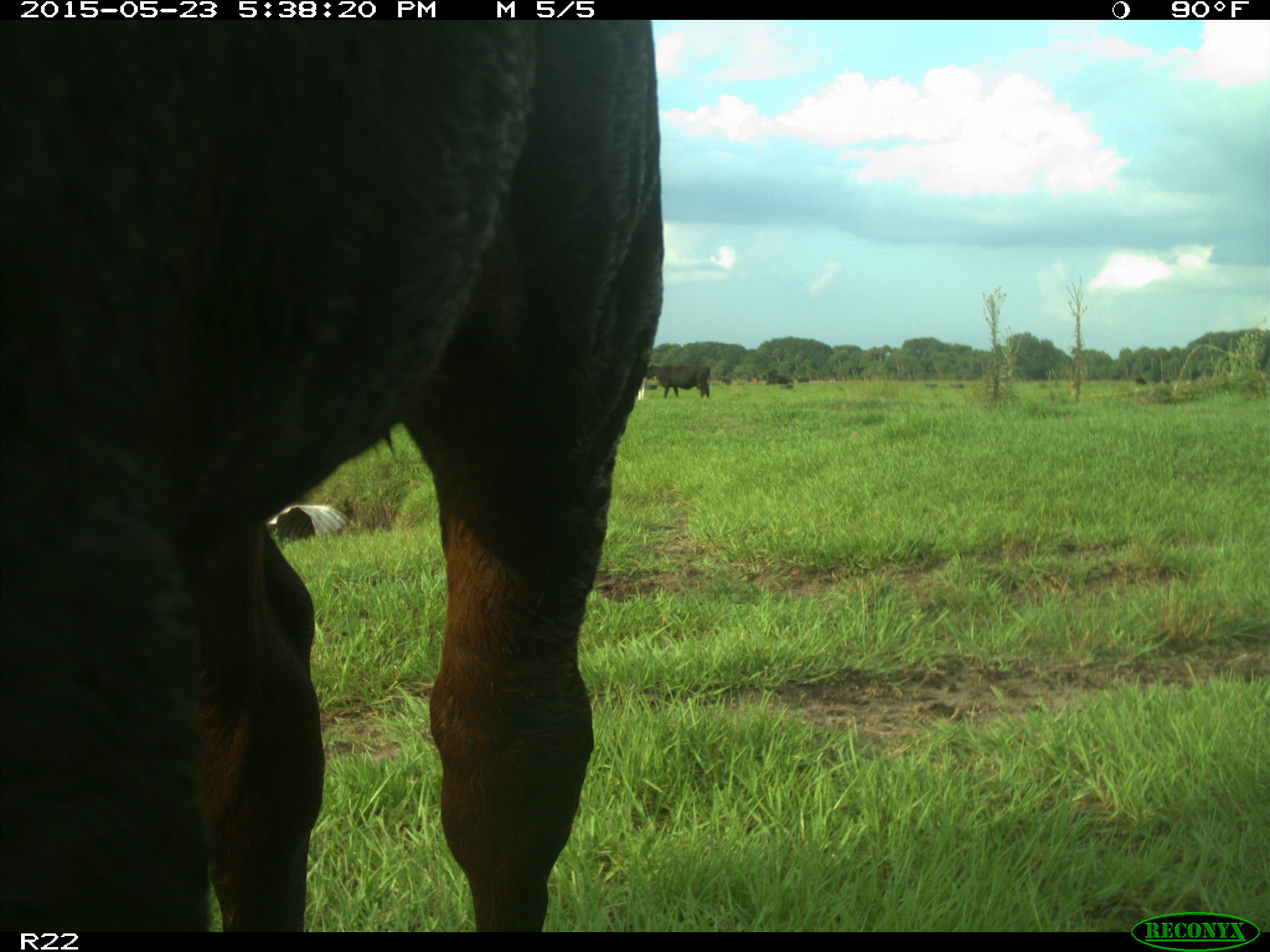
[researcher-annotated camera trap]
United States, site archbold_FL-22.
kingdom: Animalia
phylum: Chordata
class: Mammalia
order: Artiodactyla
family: Bovidae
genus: Bos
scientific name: Bos taurus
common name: domestic cow